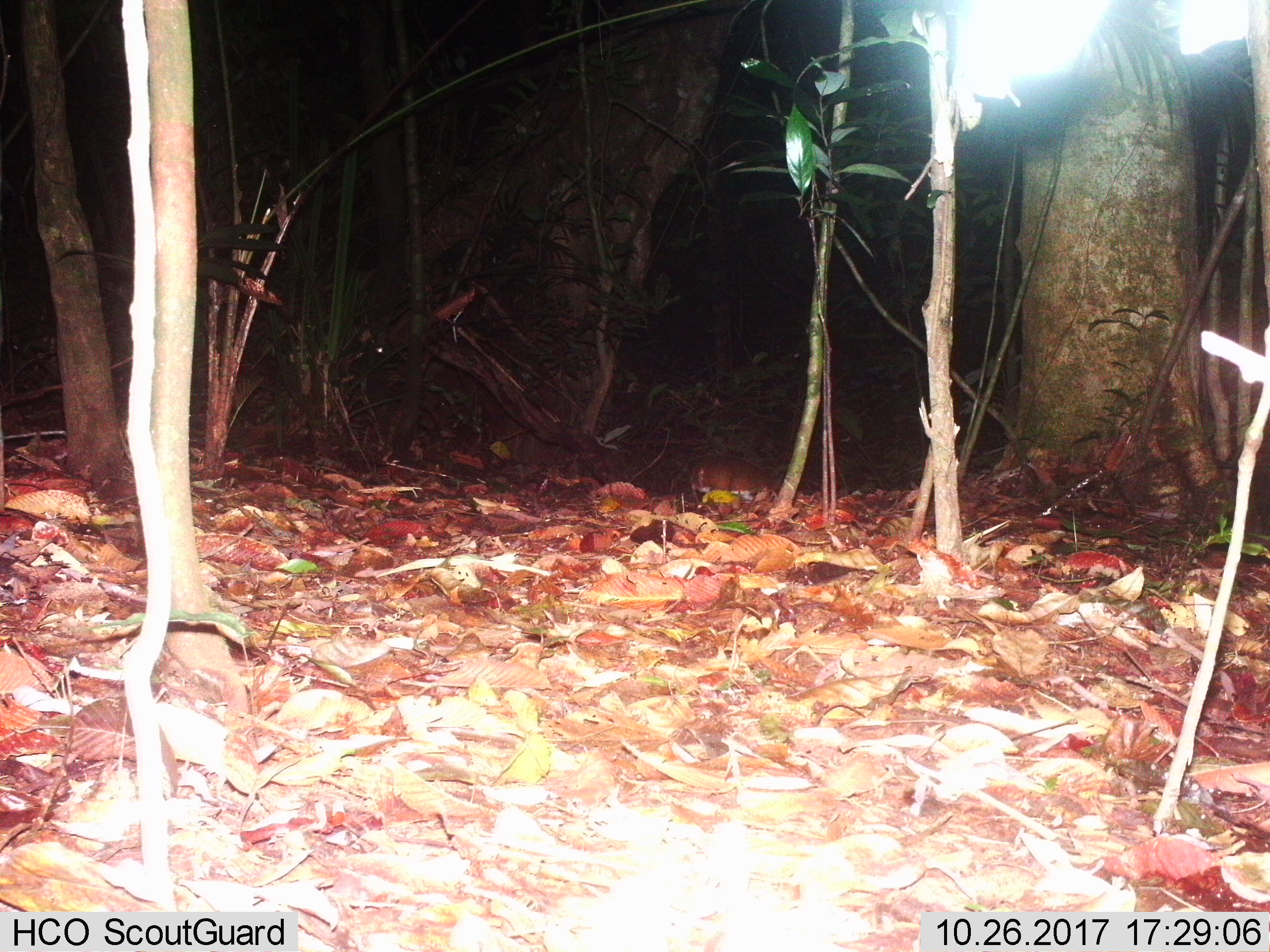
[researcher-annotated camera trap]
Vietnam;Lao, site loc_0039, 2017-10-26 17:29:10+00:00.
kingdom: Animalia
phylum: Chordata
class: Mammalia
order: Artiodactyla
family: Tragulidae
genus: Moschiola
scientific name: Moschiola meminna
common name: chevrotain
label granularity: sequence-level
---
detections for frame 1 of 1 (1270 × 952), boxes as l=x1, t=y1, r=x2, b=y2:
chevrotain: l=686, t=457, r=781, b=503